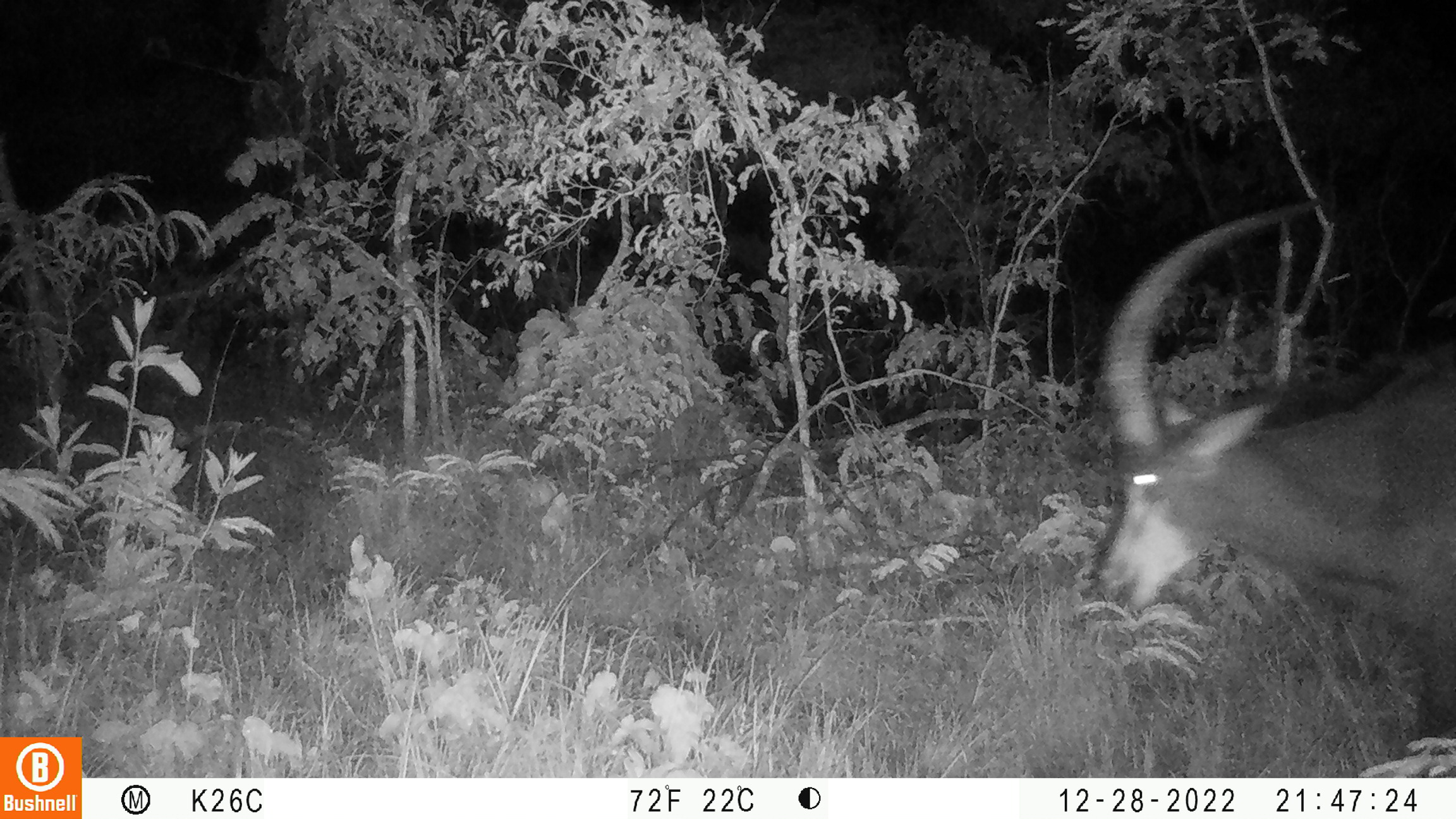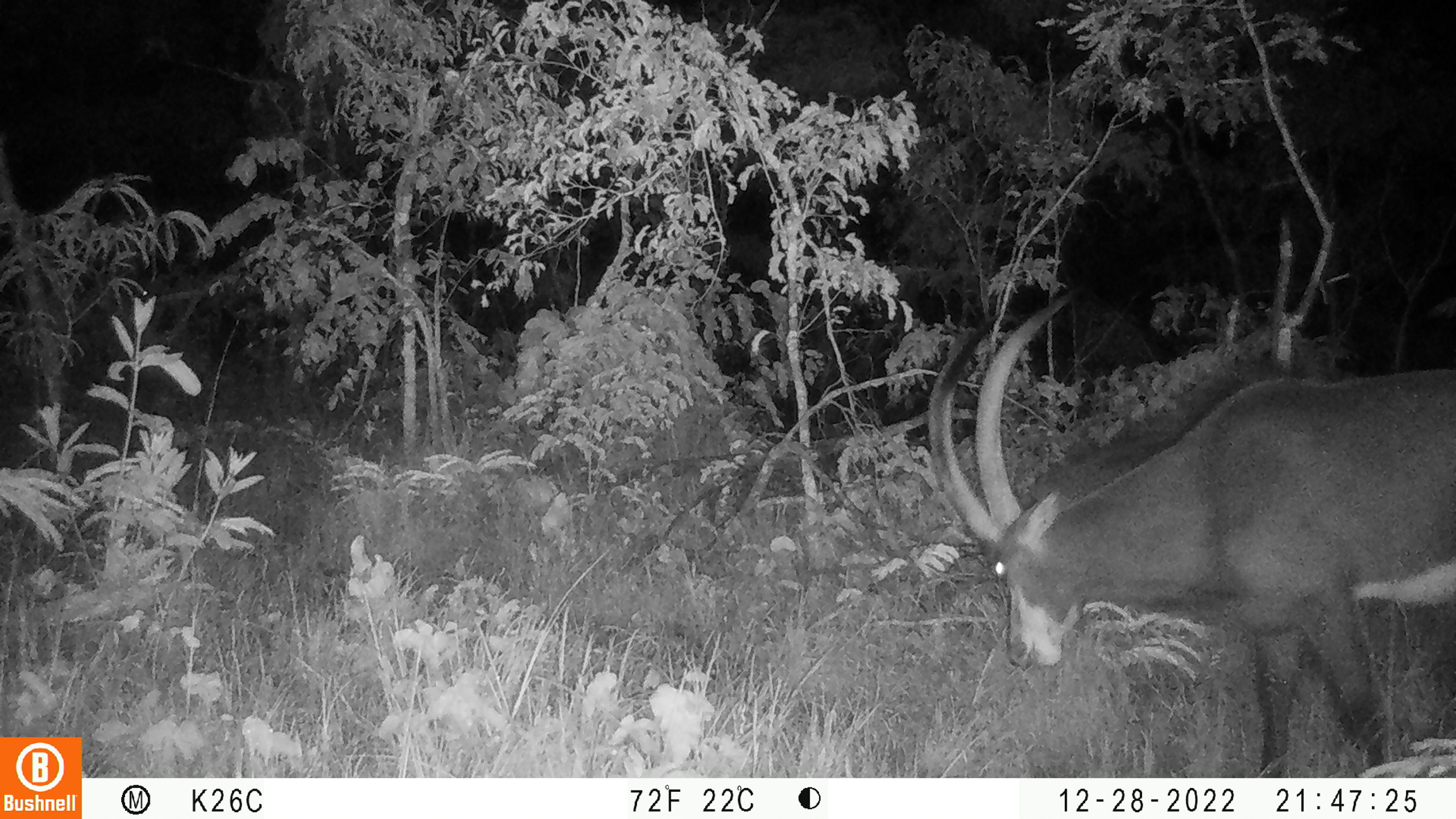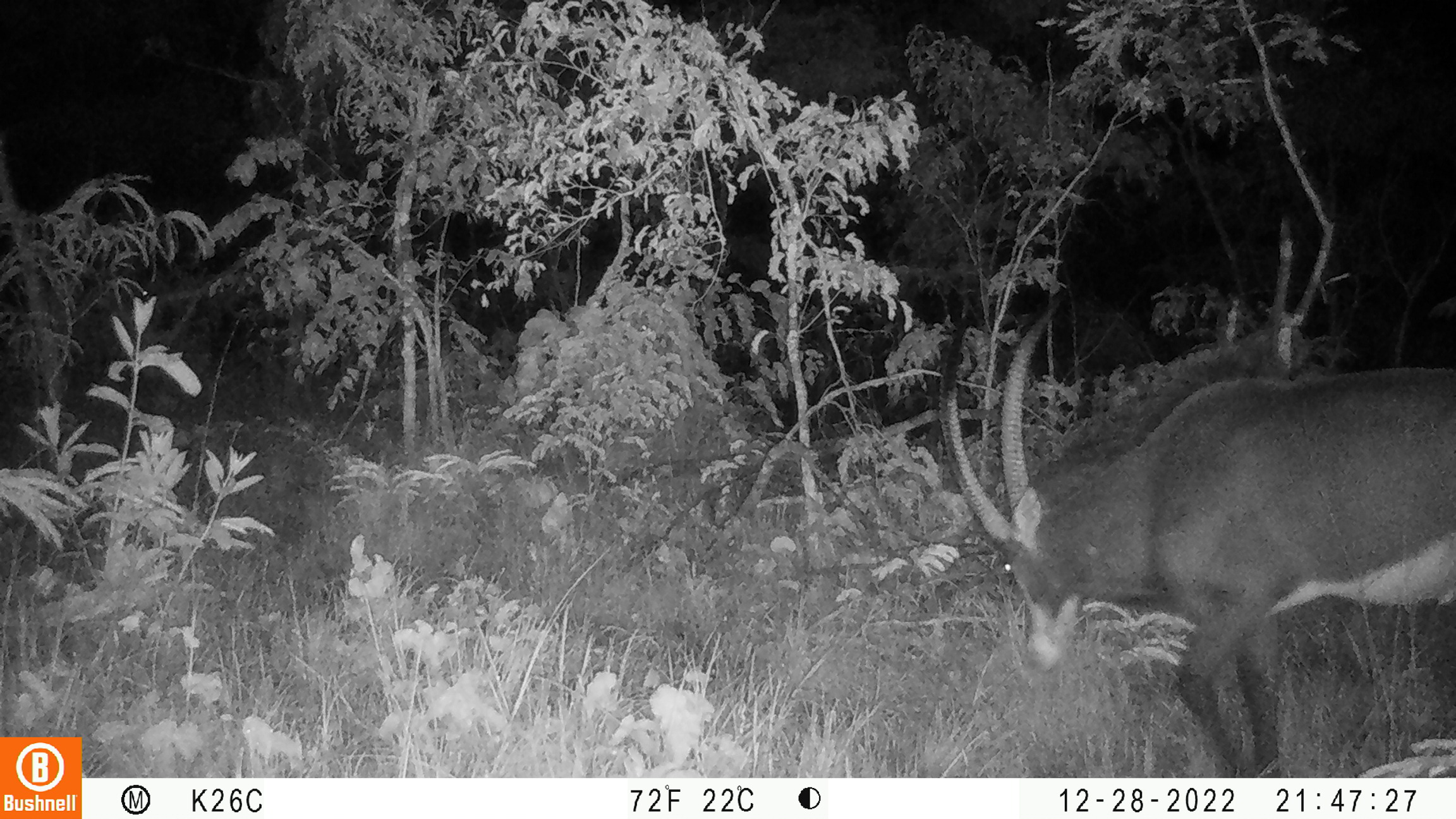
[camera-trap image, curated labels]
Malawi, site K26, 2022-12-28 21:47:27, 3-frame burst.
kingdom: Animalia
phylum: Chordata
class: Mammalia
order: Artiodactyla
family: Bovidae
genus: Hippotragus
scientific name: Hippotragus niger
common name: sable antelope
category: sable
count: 1